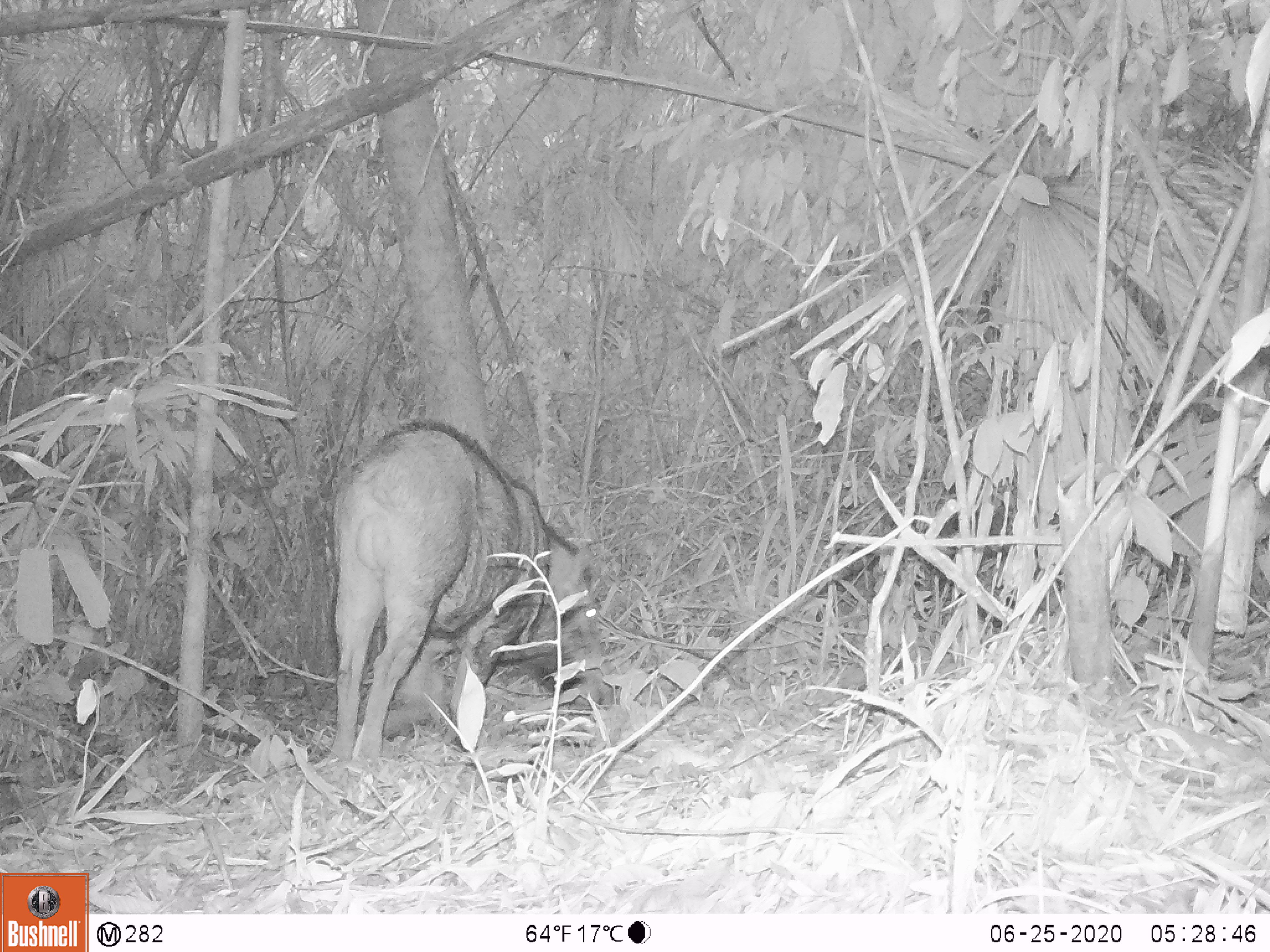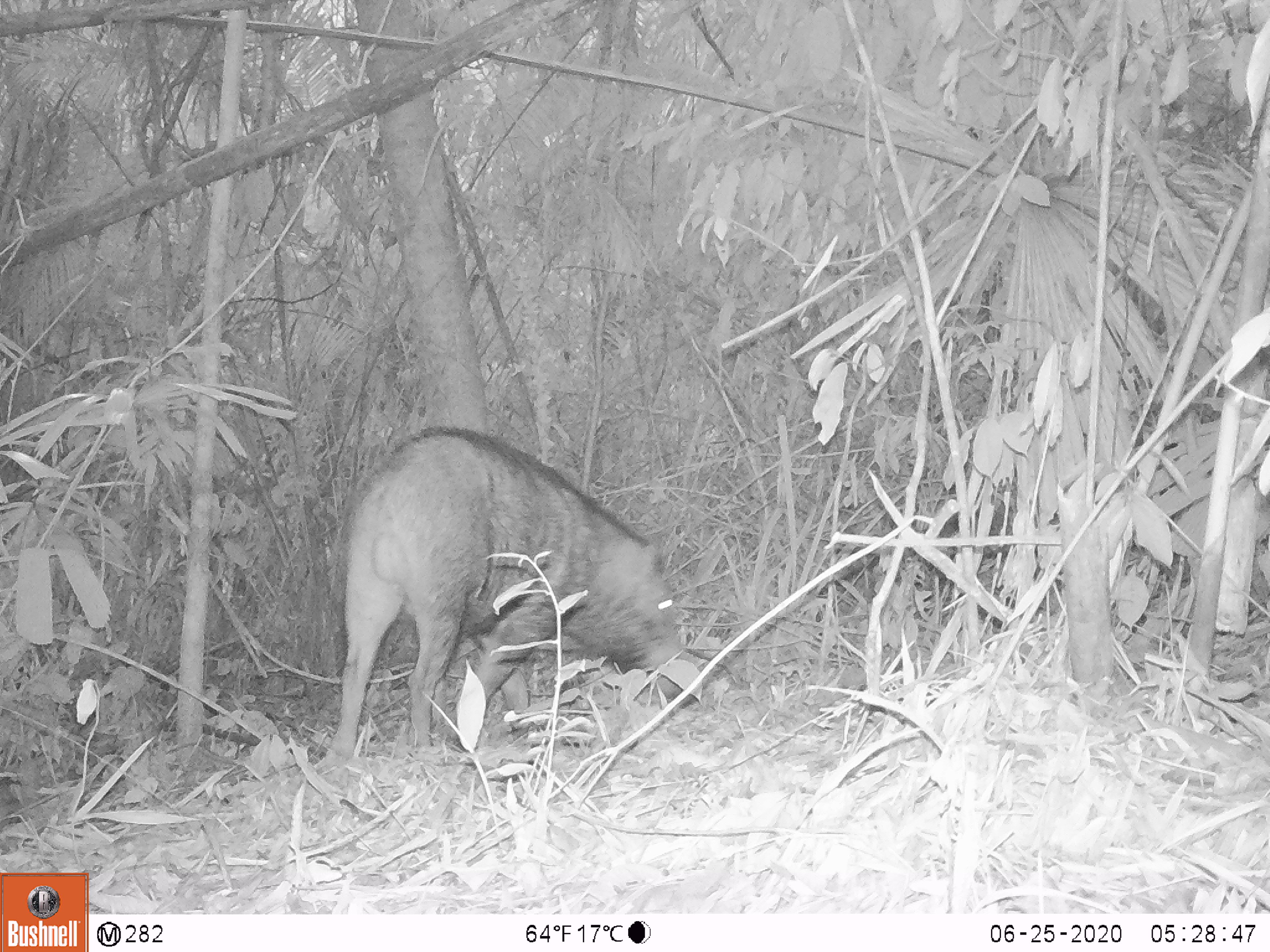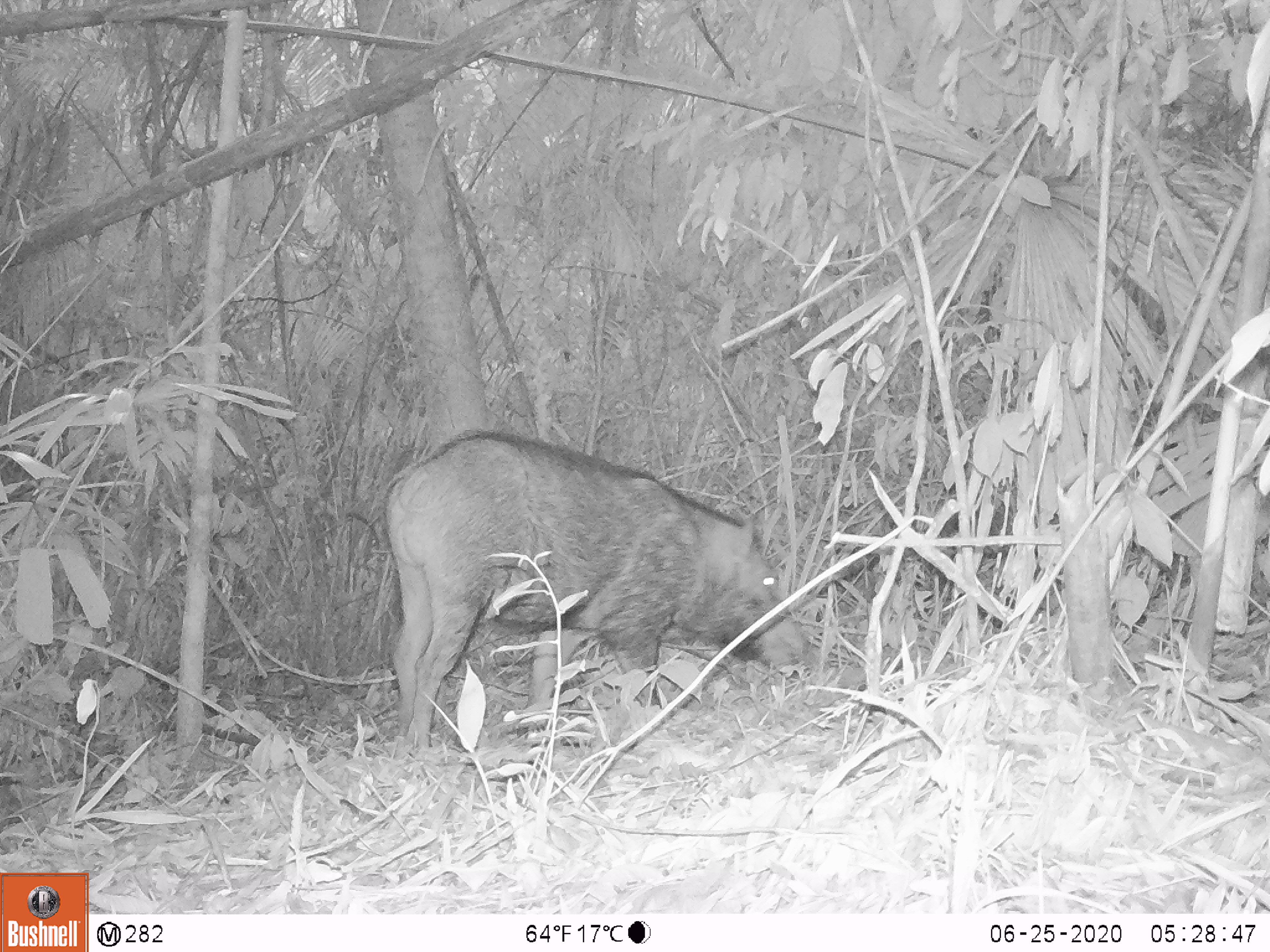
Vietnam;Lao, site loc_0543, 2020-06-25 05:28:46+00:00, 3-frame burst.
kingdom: Animalia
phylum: Chordata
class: Mammalia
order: Artiodactyla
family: Suidae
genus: Sus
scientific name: Sus scrofa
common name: eurasian wild pig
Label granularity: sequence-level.